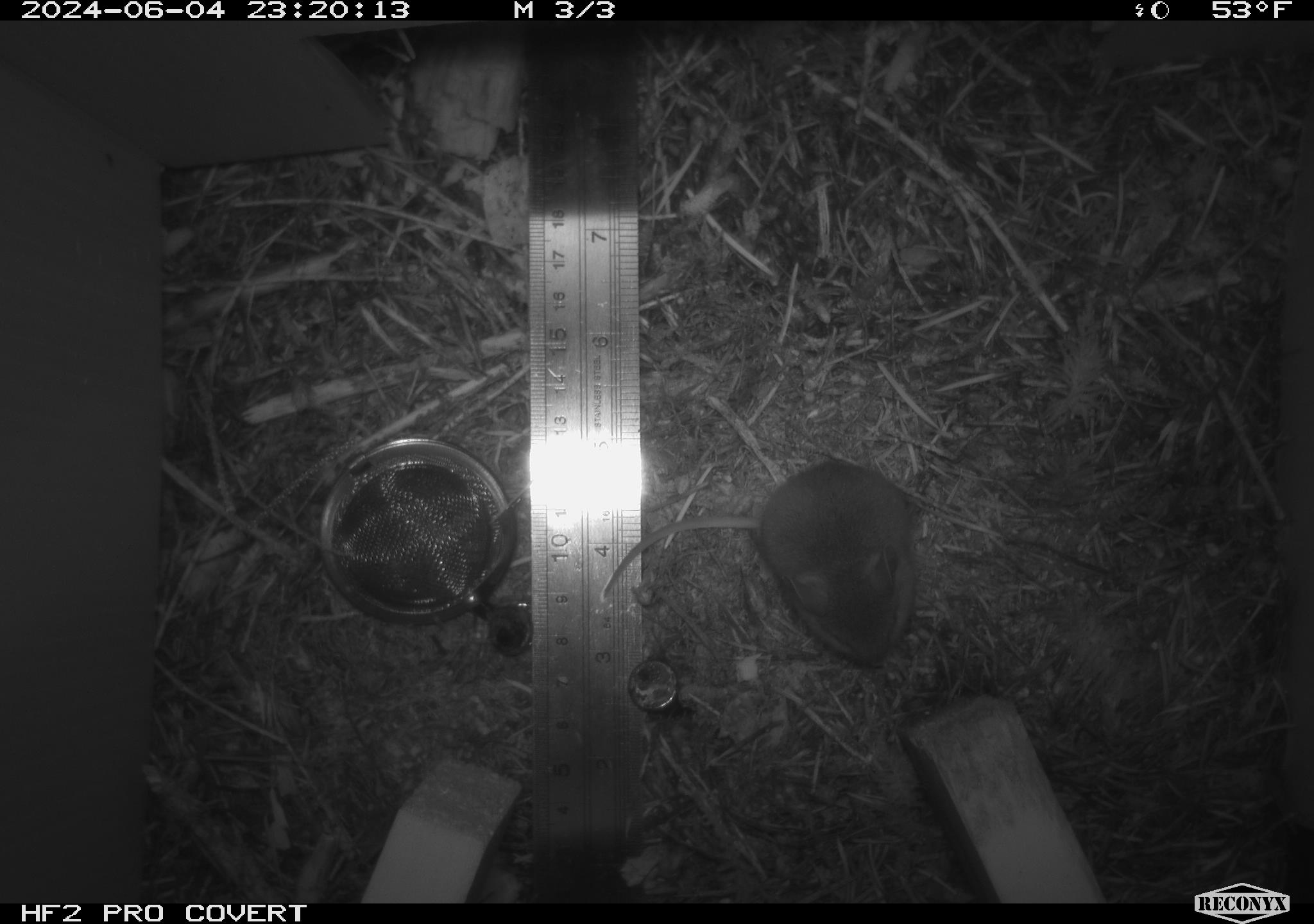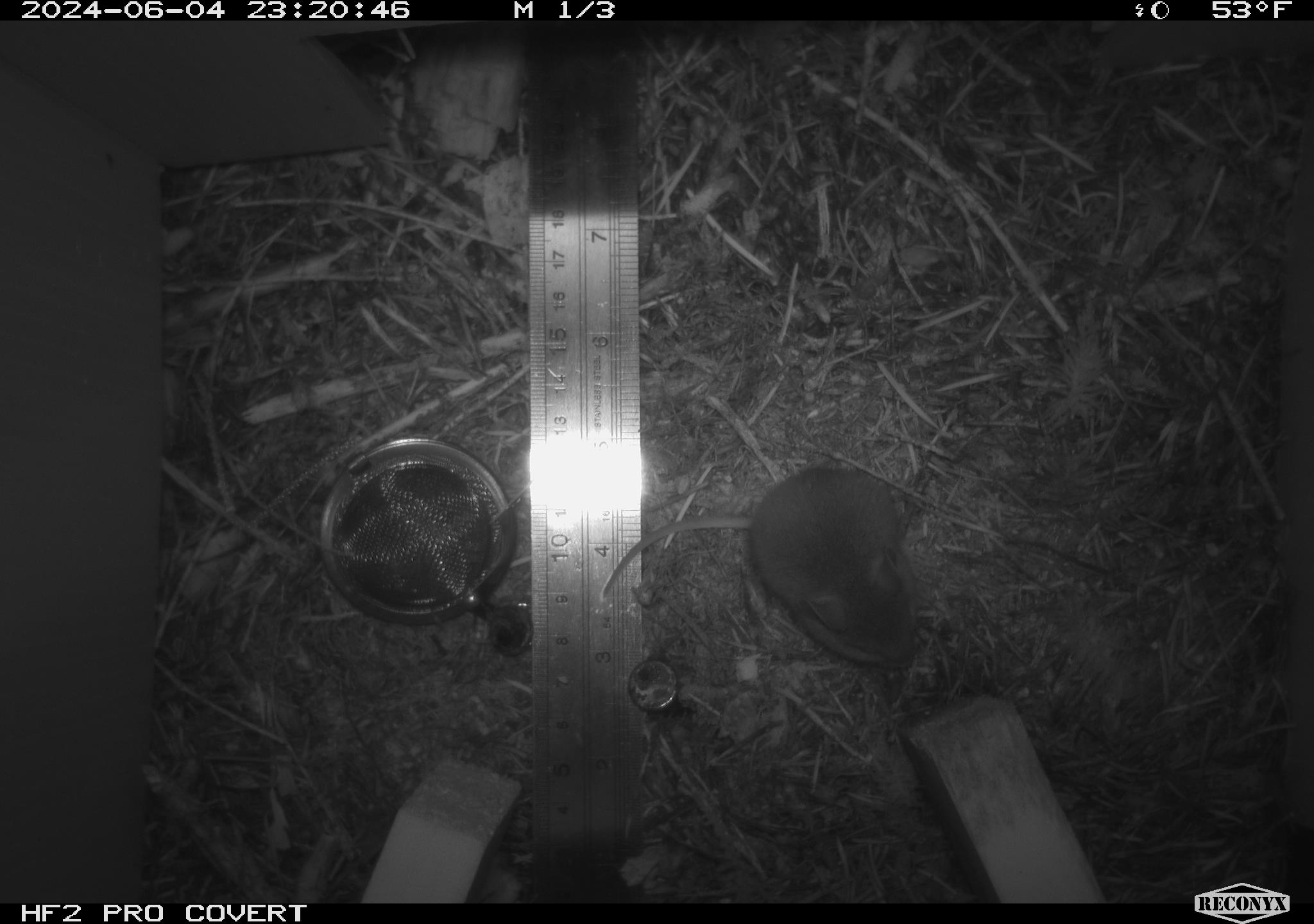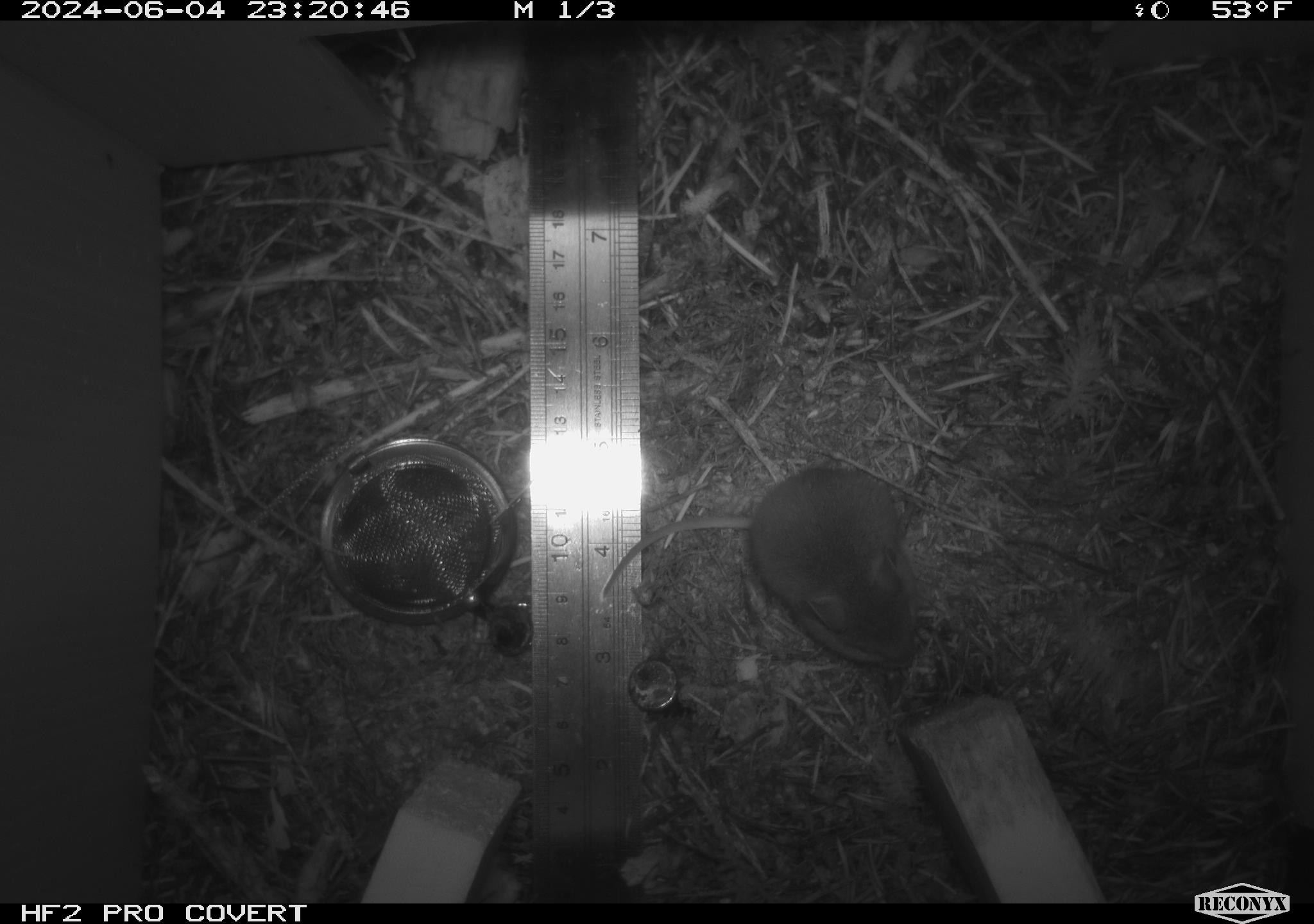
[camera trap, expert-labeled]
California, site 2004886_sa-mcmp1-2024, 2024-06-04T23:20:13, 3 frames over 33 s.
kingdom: Animalia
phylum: Chordata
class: Mammalia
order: Rodentia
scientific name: Rodentia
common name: mouse species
Mouse species (Rodentia).